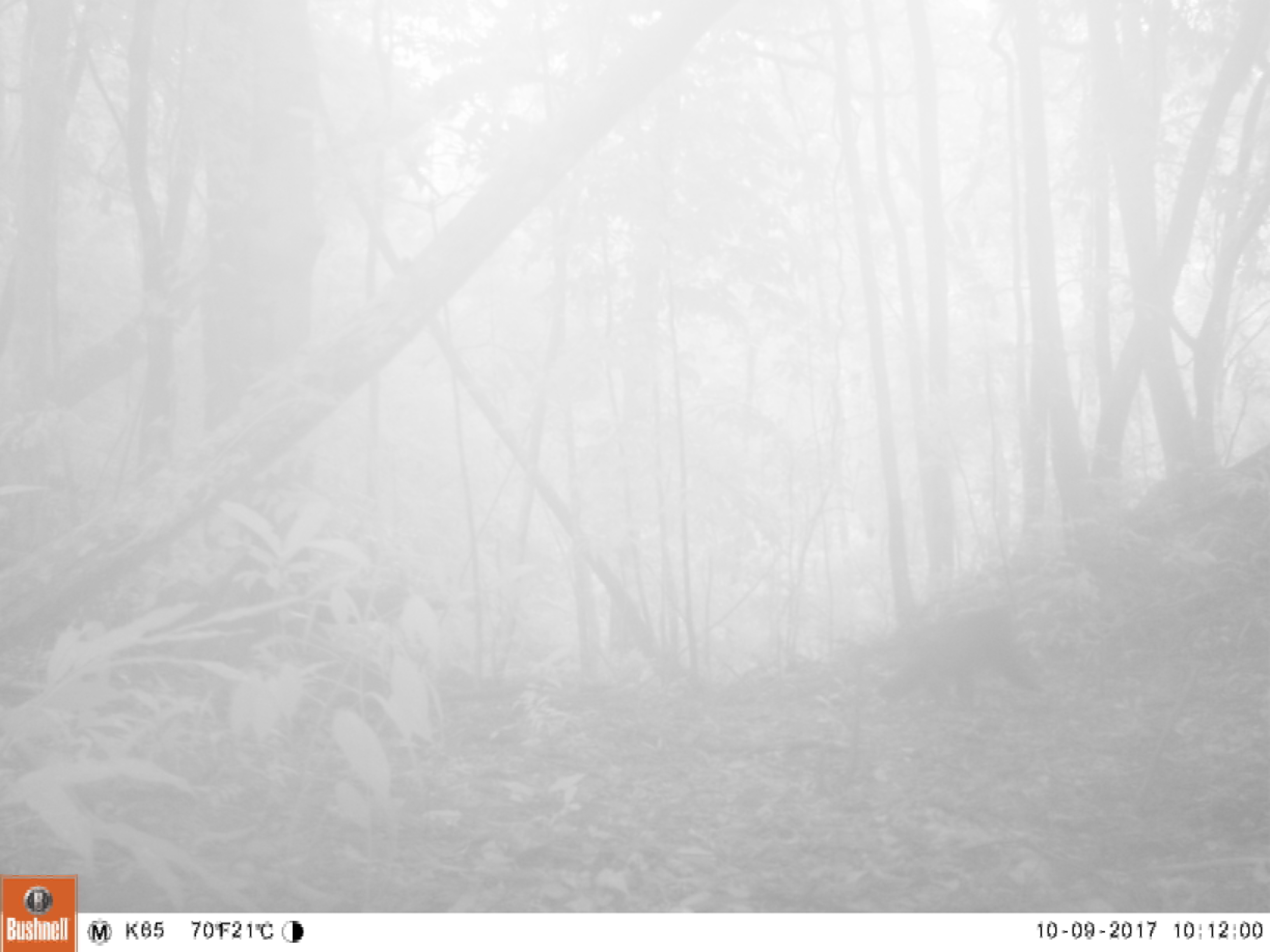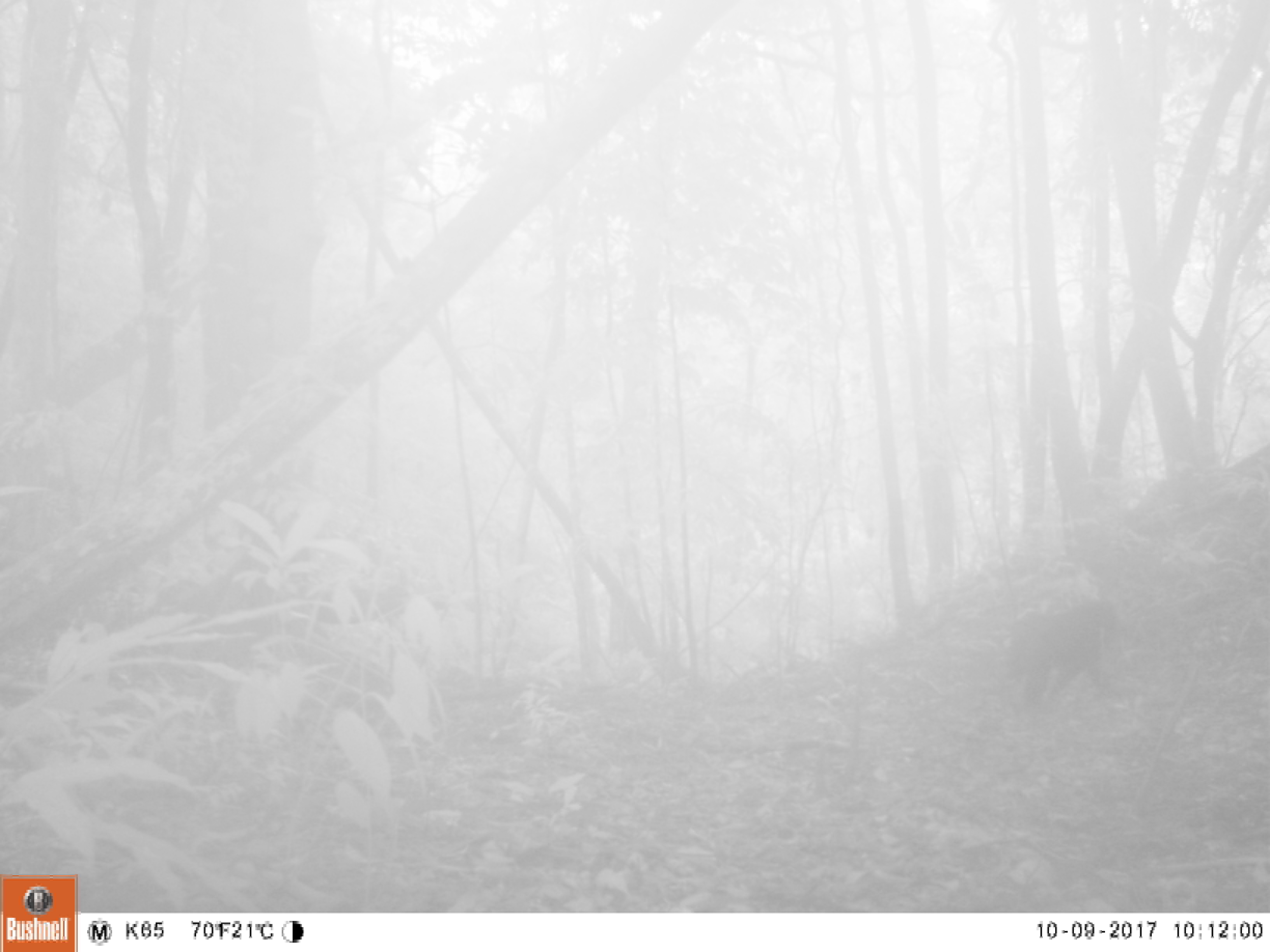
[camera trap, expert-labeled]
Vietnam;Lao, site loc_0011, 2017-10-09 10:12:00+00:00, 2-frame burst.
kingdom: Animalia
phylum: Chordata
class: Mammalia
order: Primates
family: Cercopithecidae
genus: Macaca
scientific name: Macaca arctoides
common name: stump-tailed macaque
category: stump tailed macaque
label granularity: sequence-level